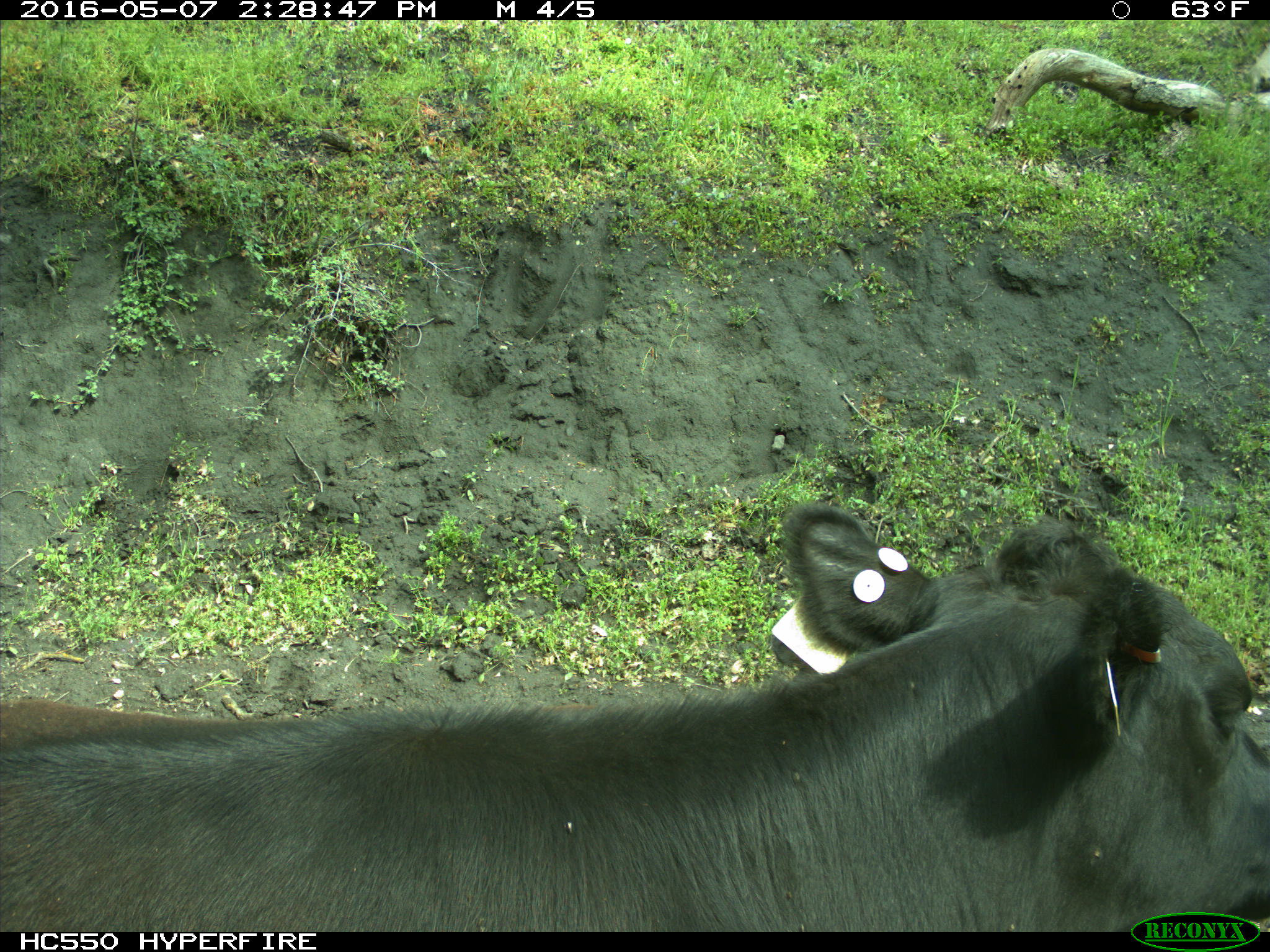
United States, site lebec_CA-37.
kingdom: Animalia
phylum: Chordata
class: Mammalia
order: Artiodactyla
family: Bovidae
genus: Bos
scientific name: Bos taurus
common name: domestic cow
Bos taurus (domestic cow).